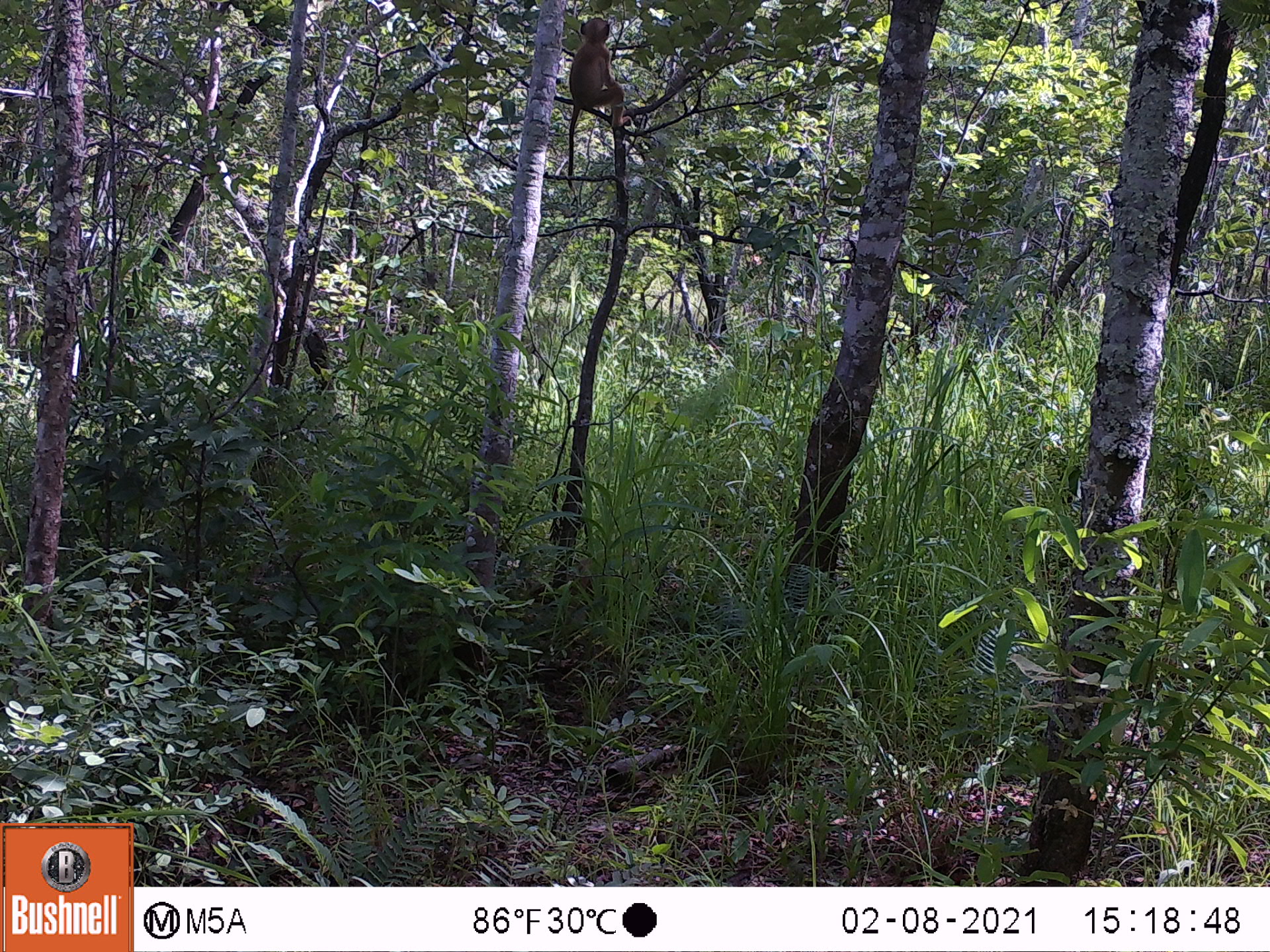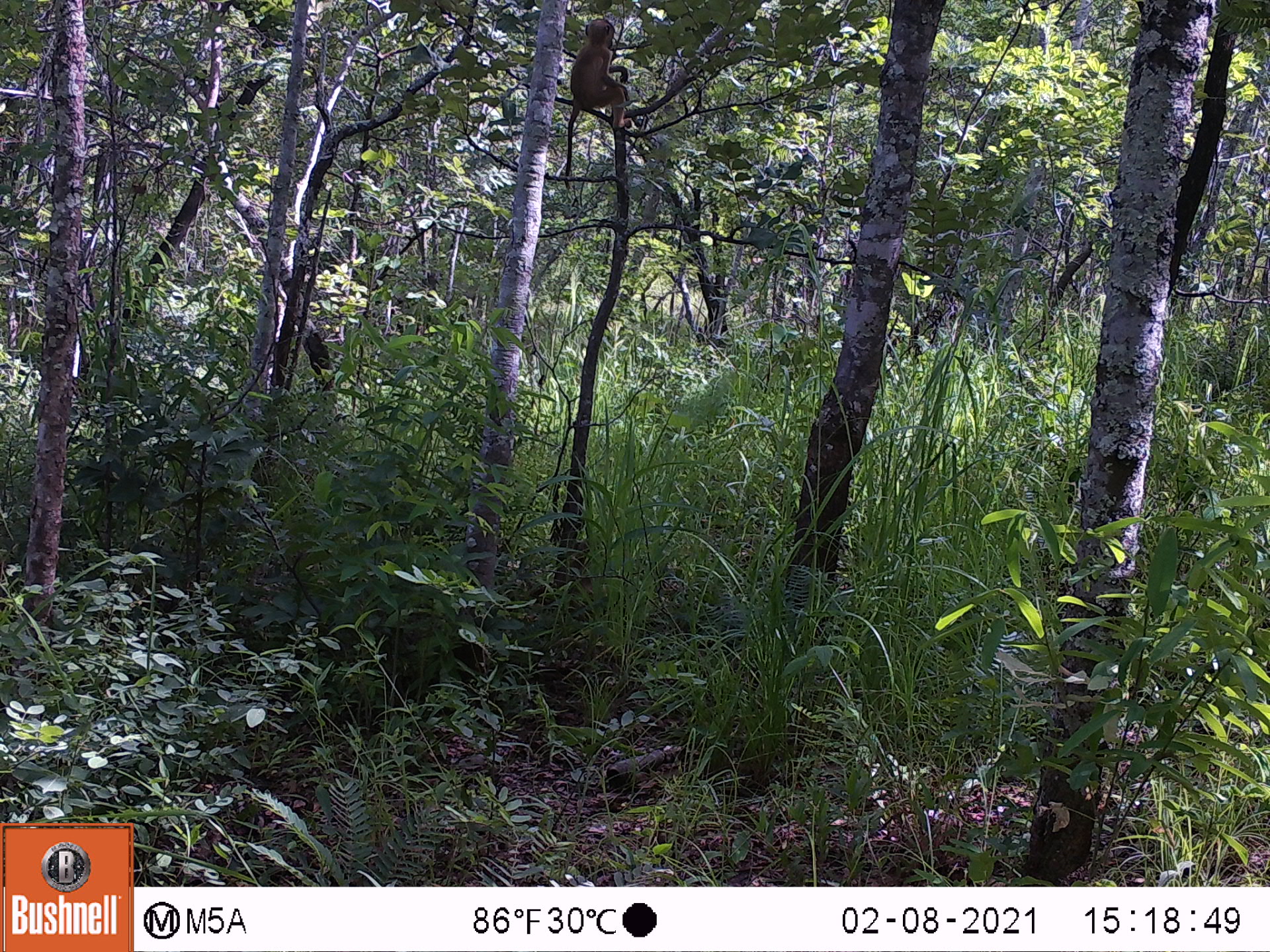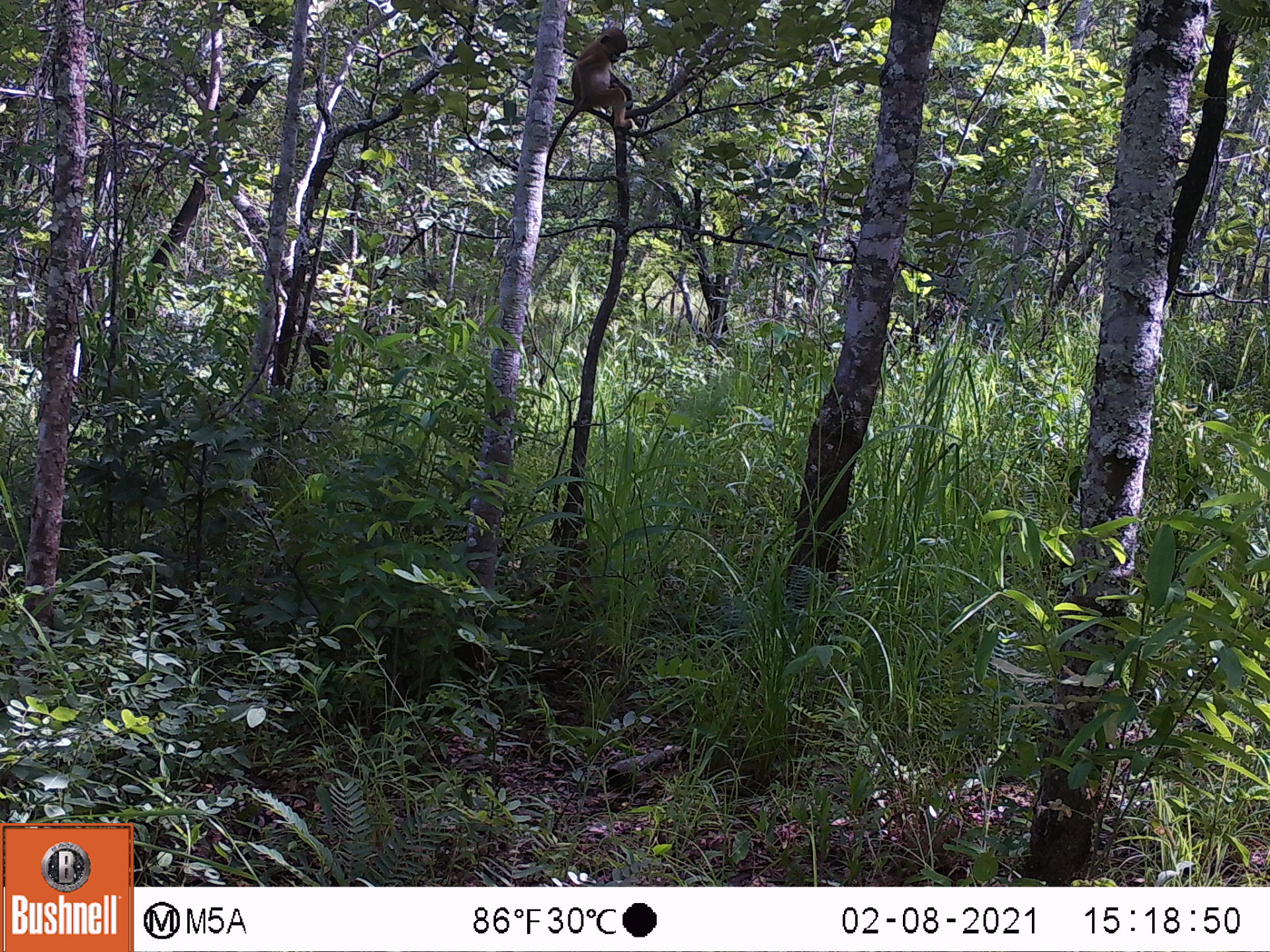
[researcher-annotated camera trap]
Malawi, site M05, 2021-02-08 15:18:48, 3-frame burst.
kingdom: Animalia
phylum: Chordata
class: Mammalia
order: Primates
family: Cercopithecidae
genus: Papio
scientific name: Papio cynocephalus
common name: yellow baboon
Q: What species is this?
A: Yellow baboon (Papio cynocephalus).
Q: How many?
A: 1.